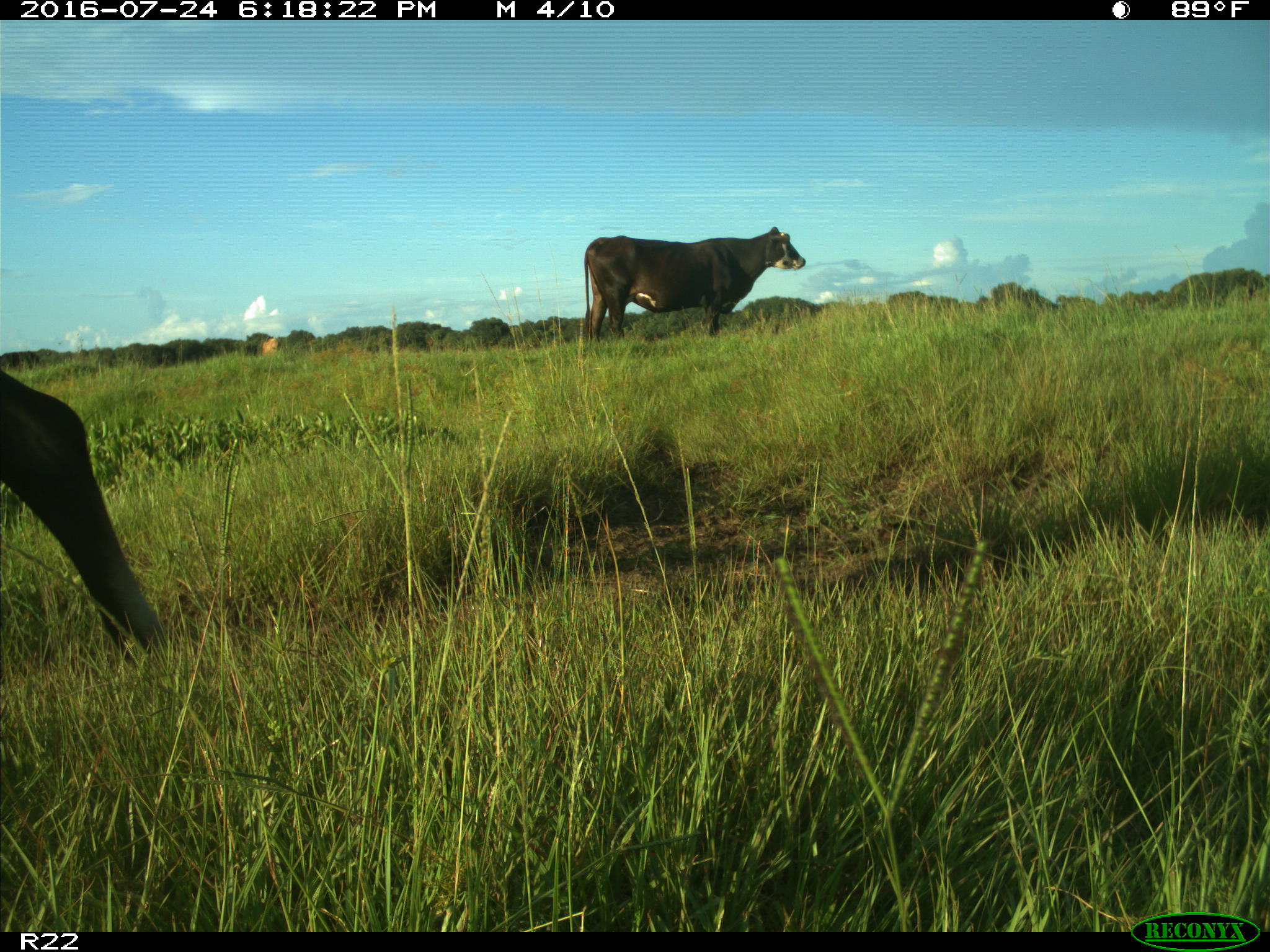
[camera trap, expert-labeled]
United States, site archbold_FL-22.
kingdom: Animalia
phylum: Chordata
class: Mammalia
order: Artiodactyla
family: Bovidae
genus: Bos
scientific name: Bos taurus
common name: domestic cow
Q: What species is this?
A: Bos taurus (domestic cow).